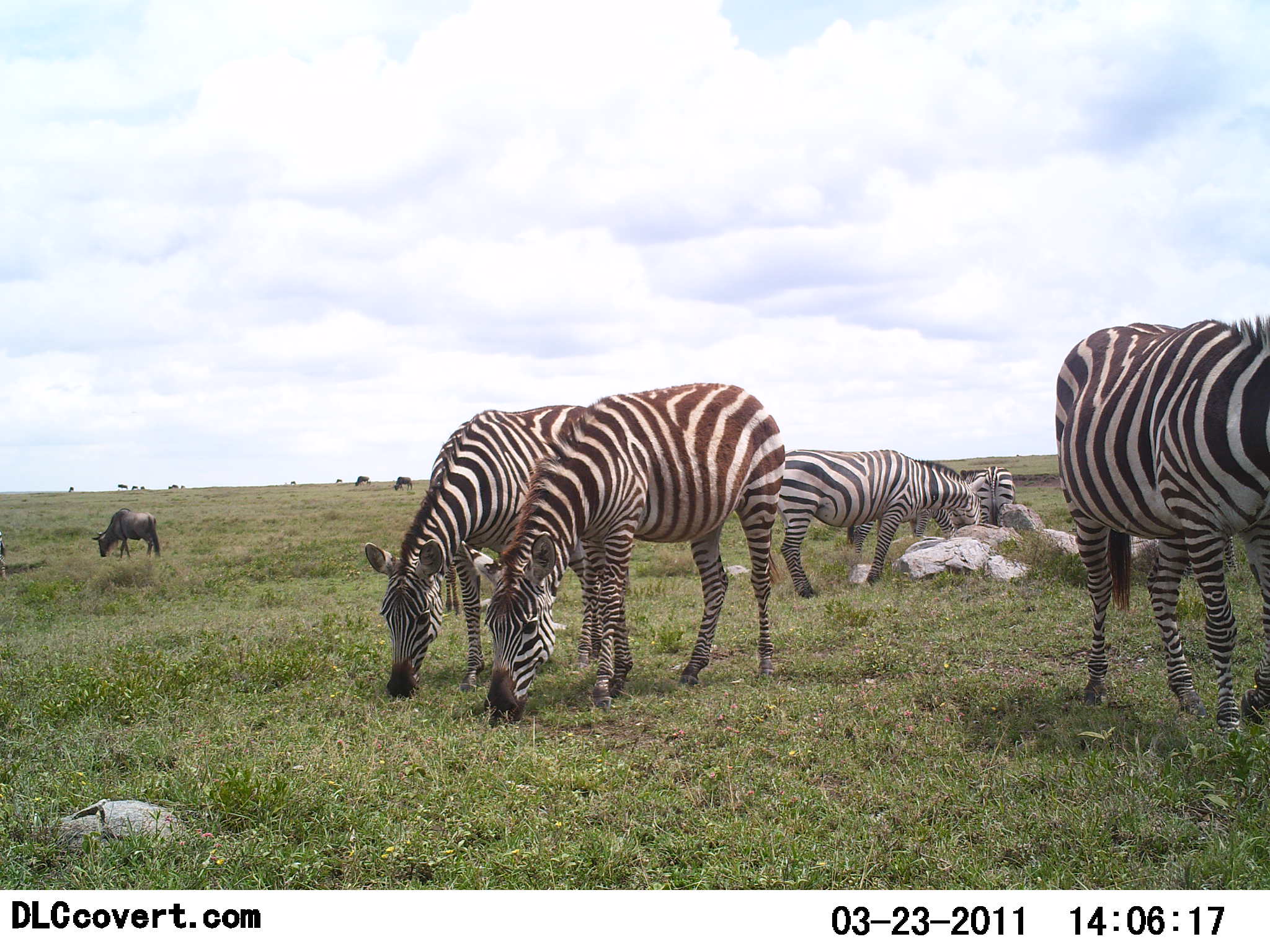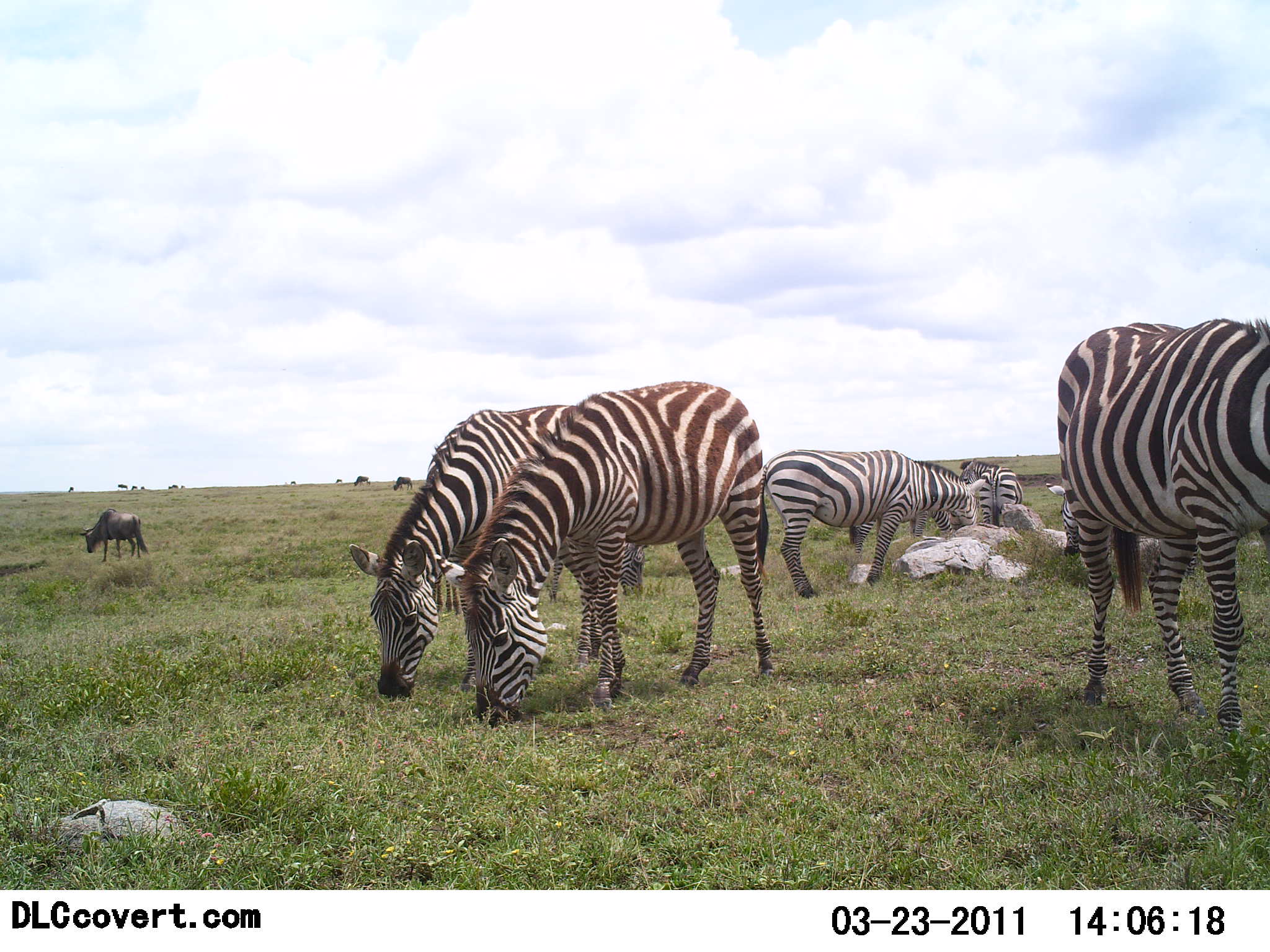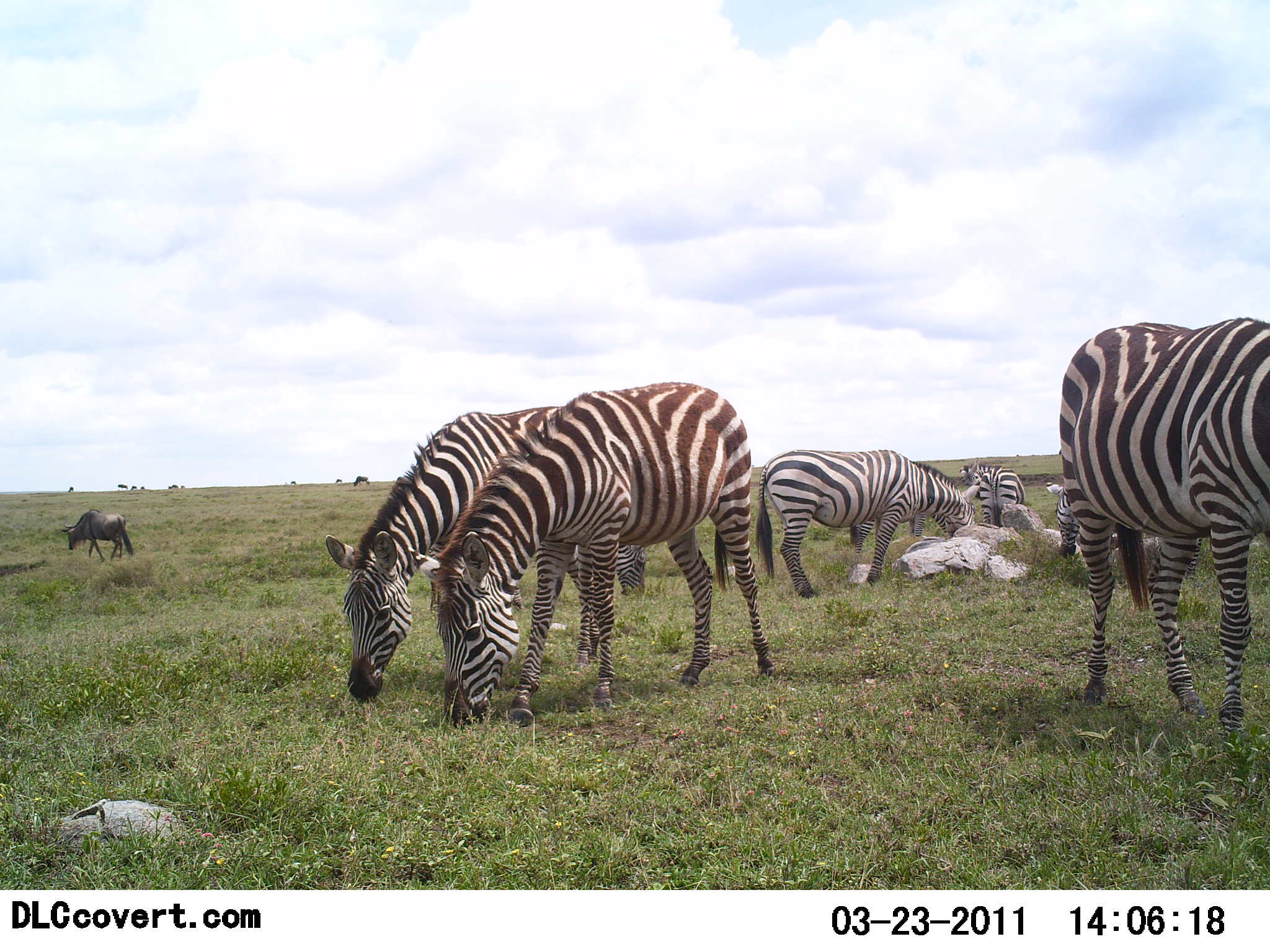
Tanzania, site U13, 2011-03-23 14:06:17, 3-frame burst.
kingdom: Animalia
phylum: Chordata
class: Mammalia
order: Artiodactyla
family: Bovidae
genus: Connochaetes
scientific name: Connochaetes taurinus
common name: blue wildebeest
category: wildebeest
Wildebeest (blue wildebeest) (Connochaetes taurinus), count 1. Behavior (volunteer vote fractions): standing 18%, resting 0%, moving 18%, interacting 0%. Young present (vote fraction): 0%. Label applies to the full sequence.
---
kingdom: Animalia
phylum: Chordata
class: Mammalia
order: Perissodactyla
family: Equidae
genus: Equus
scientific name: Equus quagga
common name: plains zebra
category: zebra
Zebra (plains zebra) (Equus quagga), count 6. Behavior (volunteer vote fractions): standing 31%, resting 0%, moving 0%, interacting 0%. Young present (vote fraction): 0%. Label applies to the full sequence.